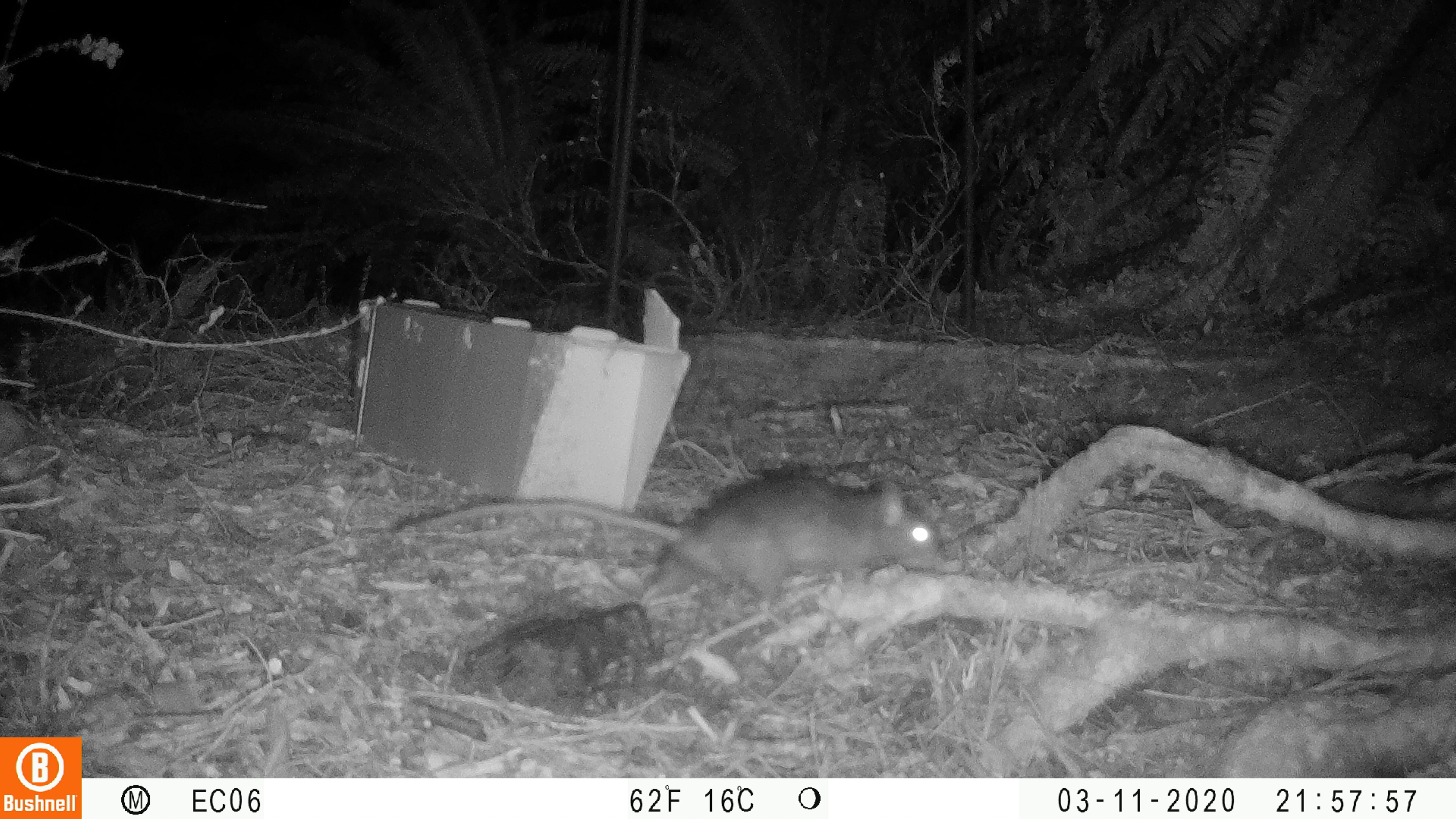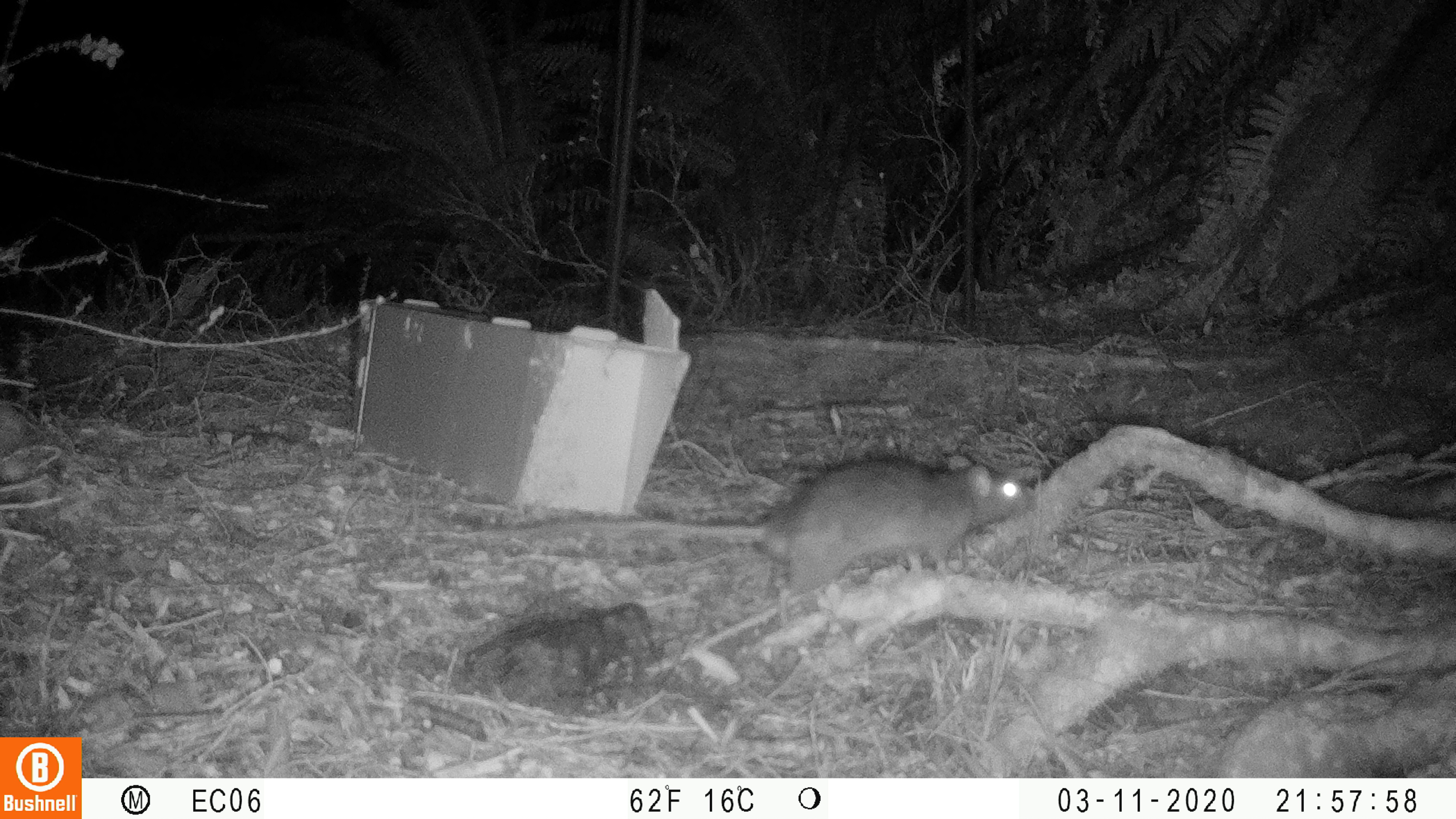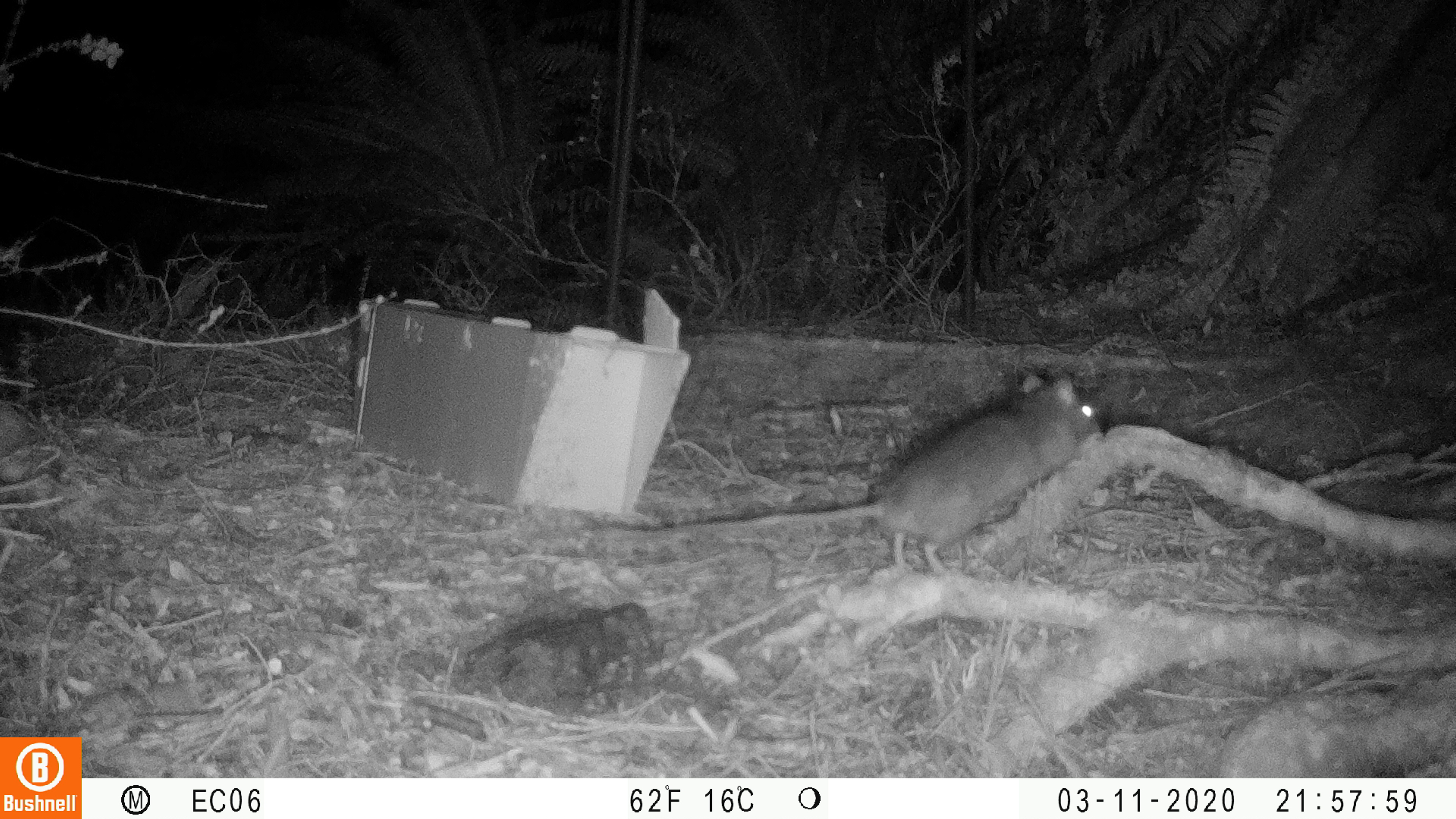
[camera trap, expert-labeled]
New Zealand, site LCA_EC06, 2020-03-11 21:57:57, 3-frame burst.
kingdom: Animalia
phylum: Chordata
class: Mammalia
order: Rodentia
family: Muridae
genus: Rattus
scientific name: Rattus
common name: rat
Rat (Rattus).